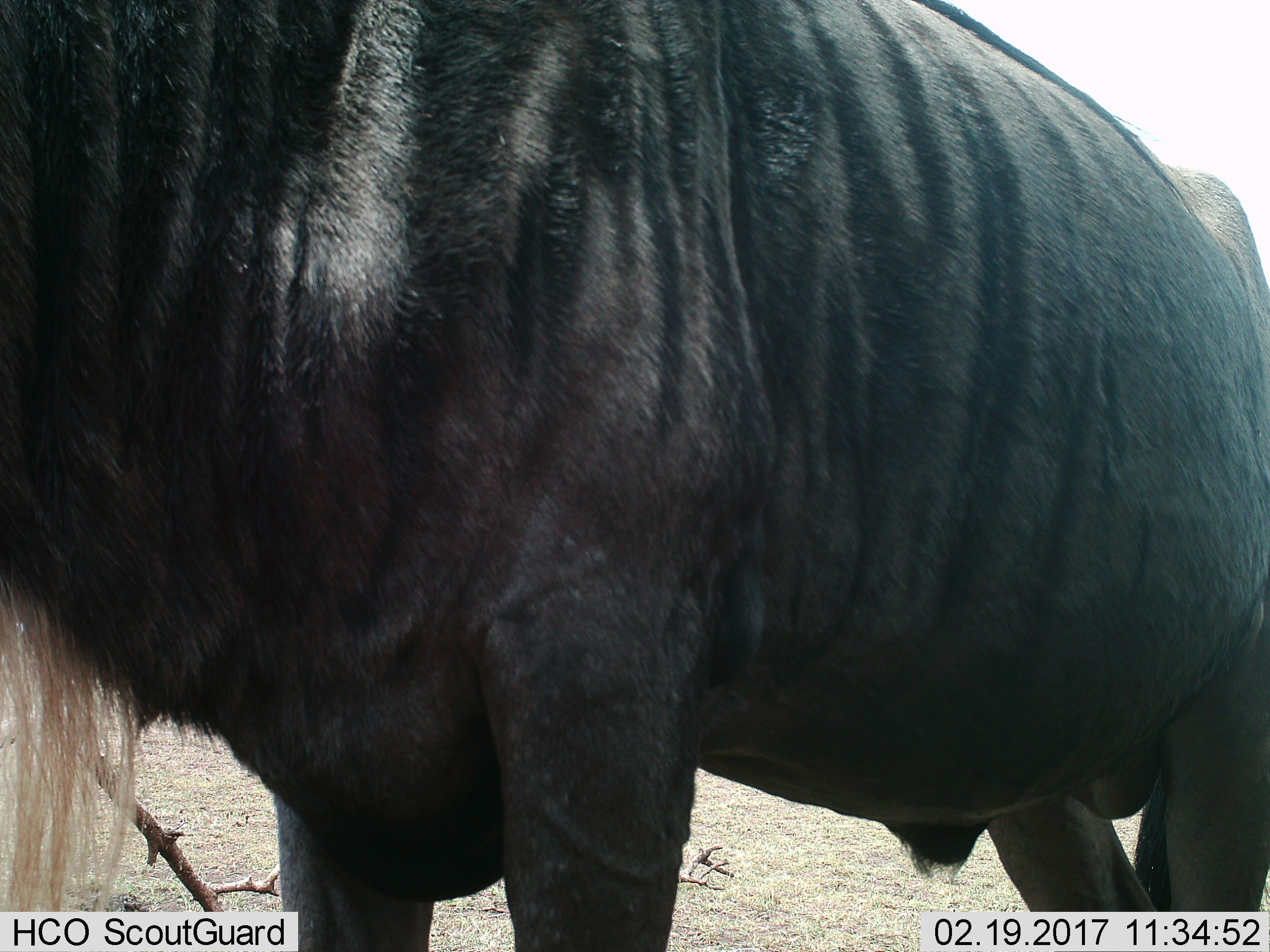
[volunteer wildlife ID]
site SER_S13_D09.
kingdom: Animalia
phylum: Chordata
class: Mammalia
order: Artiodactyla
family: Bovidae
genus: Connochaetes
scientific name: Connochaetes taurinus taurinus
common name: blue wildebeest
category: wildebeestblue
Wildebeestblue (blue wildebeest) (Connochaetes taurinus taurinus), count 1. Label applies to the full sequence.